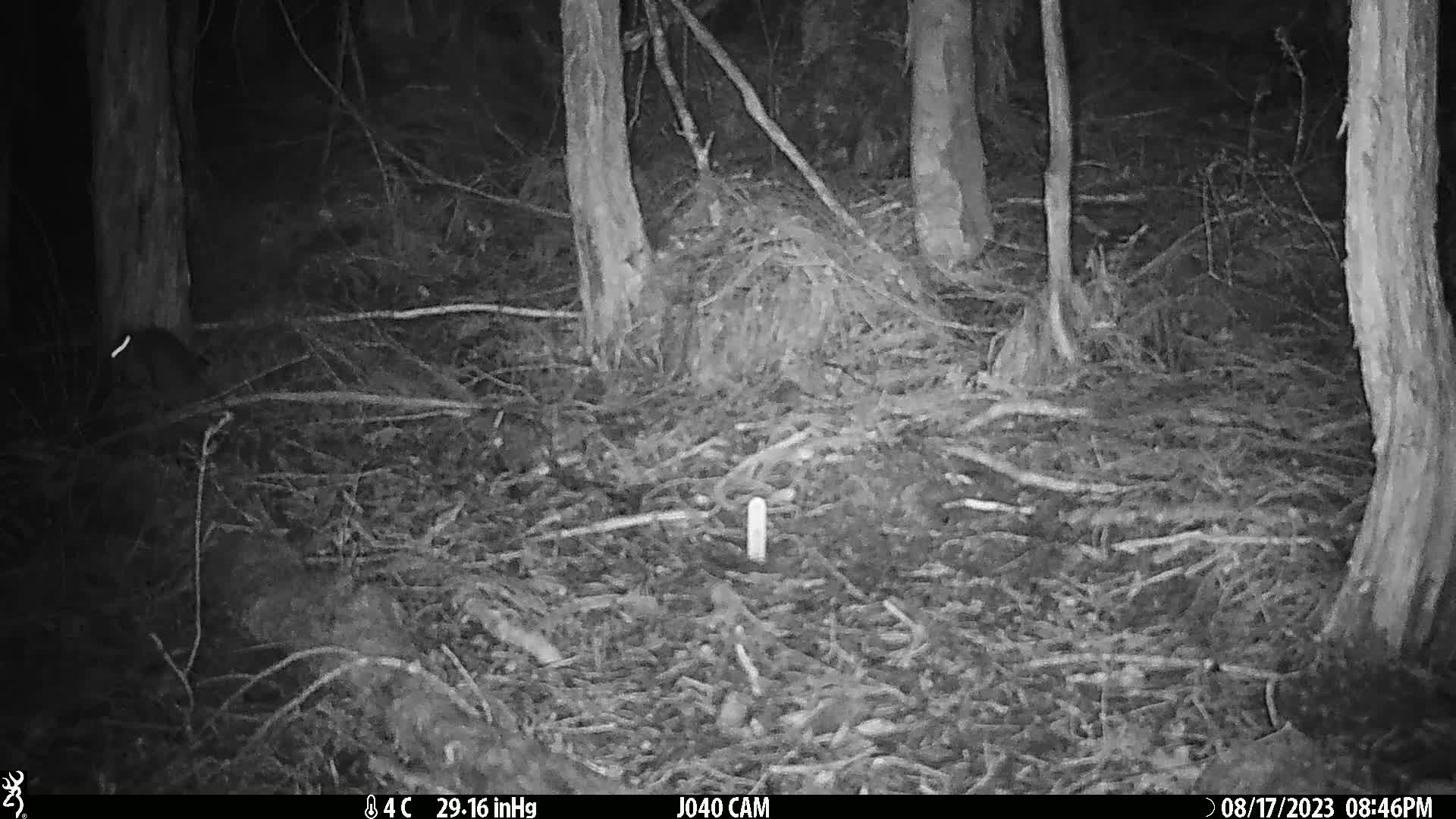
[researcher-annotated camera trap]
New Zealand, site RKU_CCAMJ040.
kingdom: Animalia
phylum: Chordata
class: Mammalia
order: Rodentia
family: Muridae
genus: Rattus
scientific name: Rattus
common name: rat